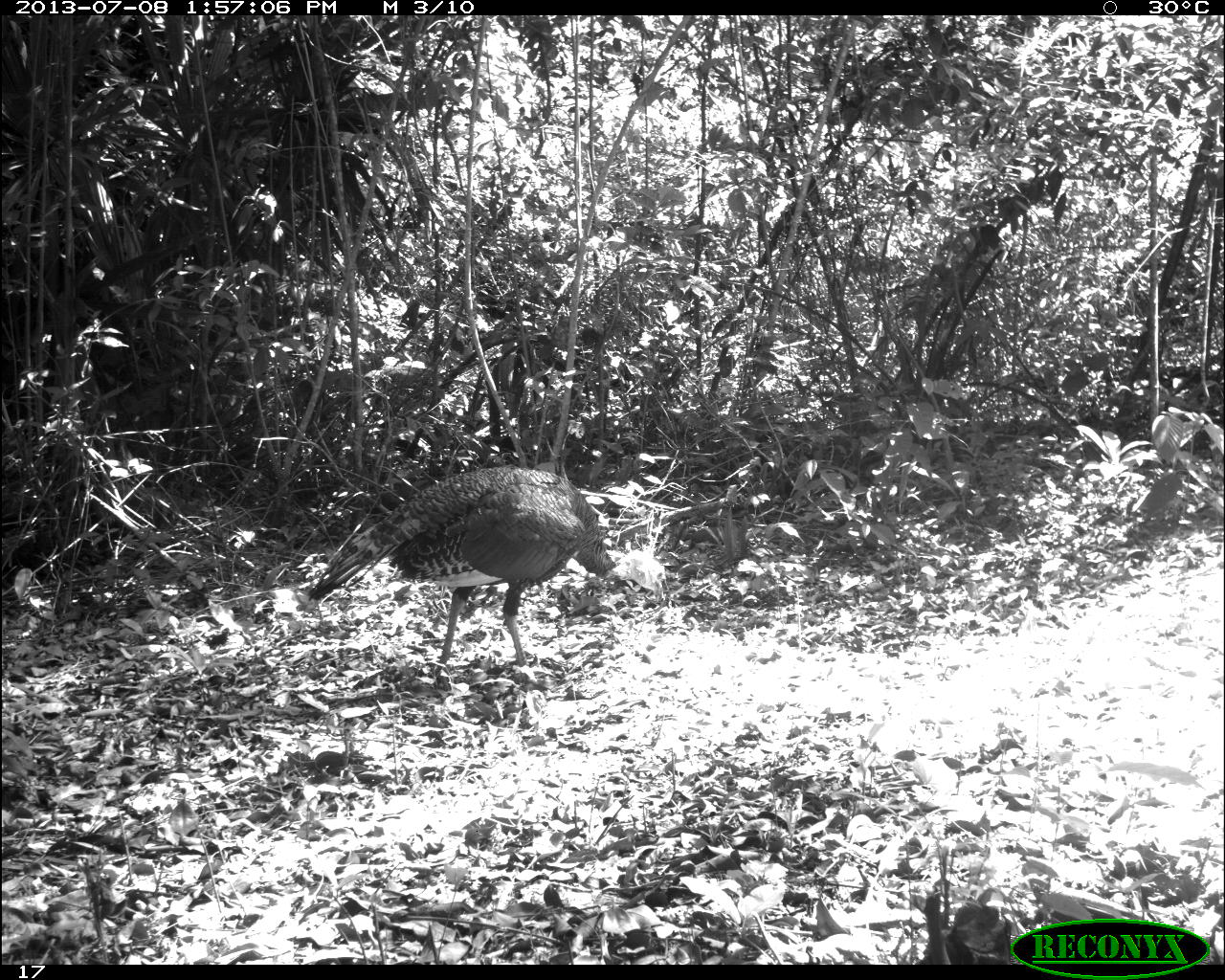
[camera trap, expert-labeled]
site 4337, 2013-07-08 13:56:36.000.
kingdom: Animalia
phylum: Chordata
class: Aves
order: Galliformes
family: Phasianidae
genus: Meleagris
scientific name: Meleagris ocellata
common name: ocellated turkey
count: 1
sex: male